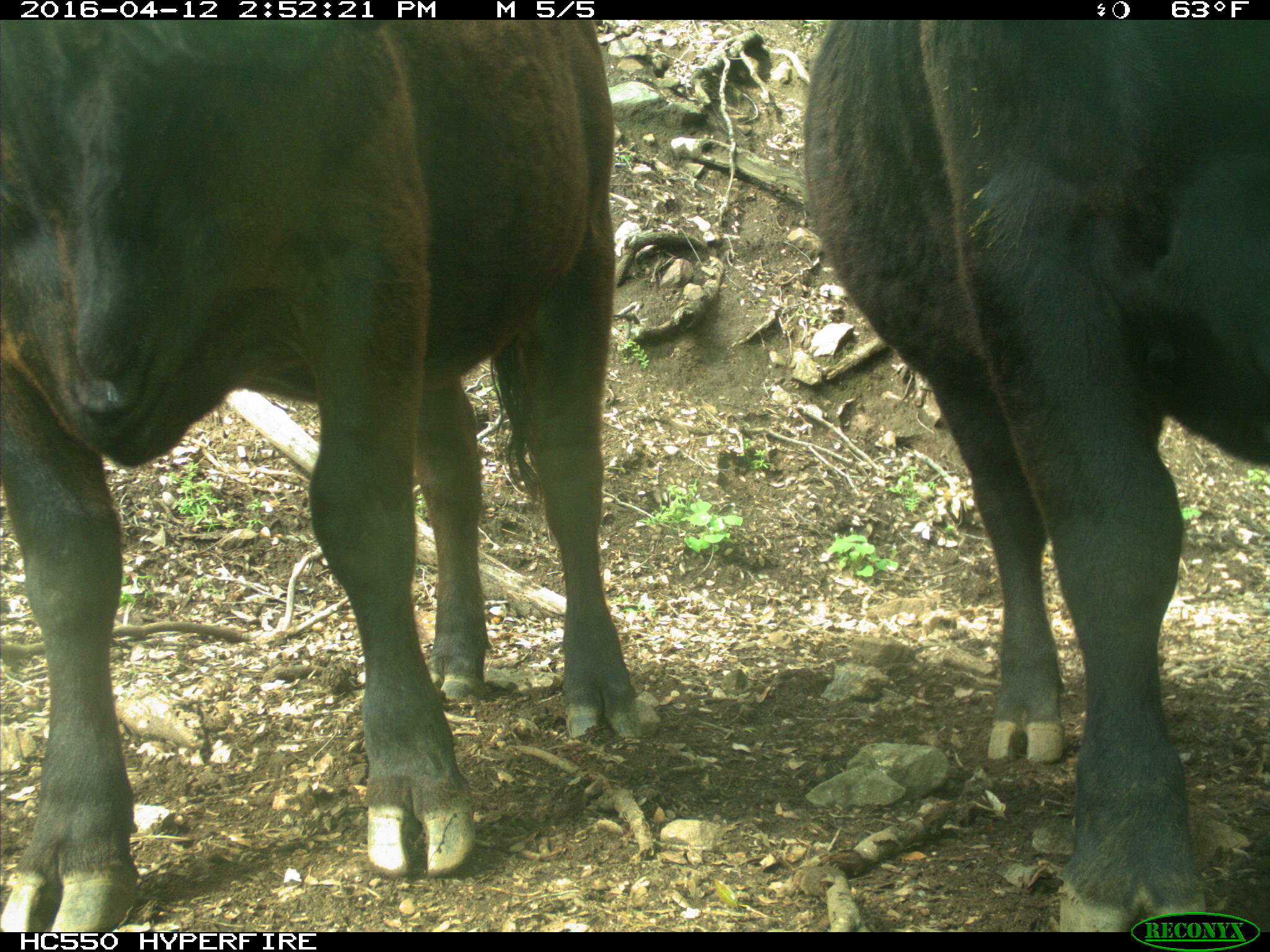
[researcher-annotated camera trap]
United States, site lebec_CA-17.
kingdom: Animalia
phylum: Chordata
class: Mammalia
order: Artiodactyla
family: Bovidae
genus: Bos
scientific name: Bos taurus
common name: domestic cow